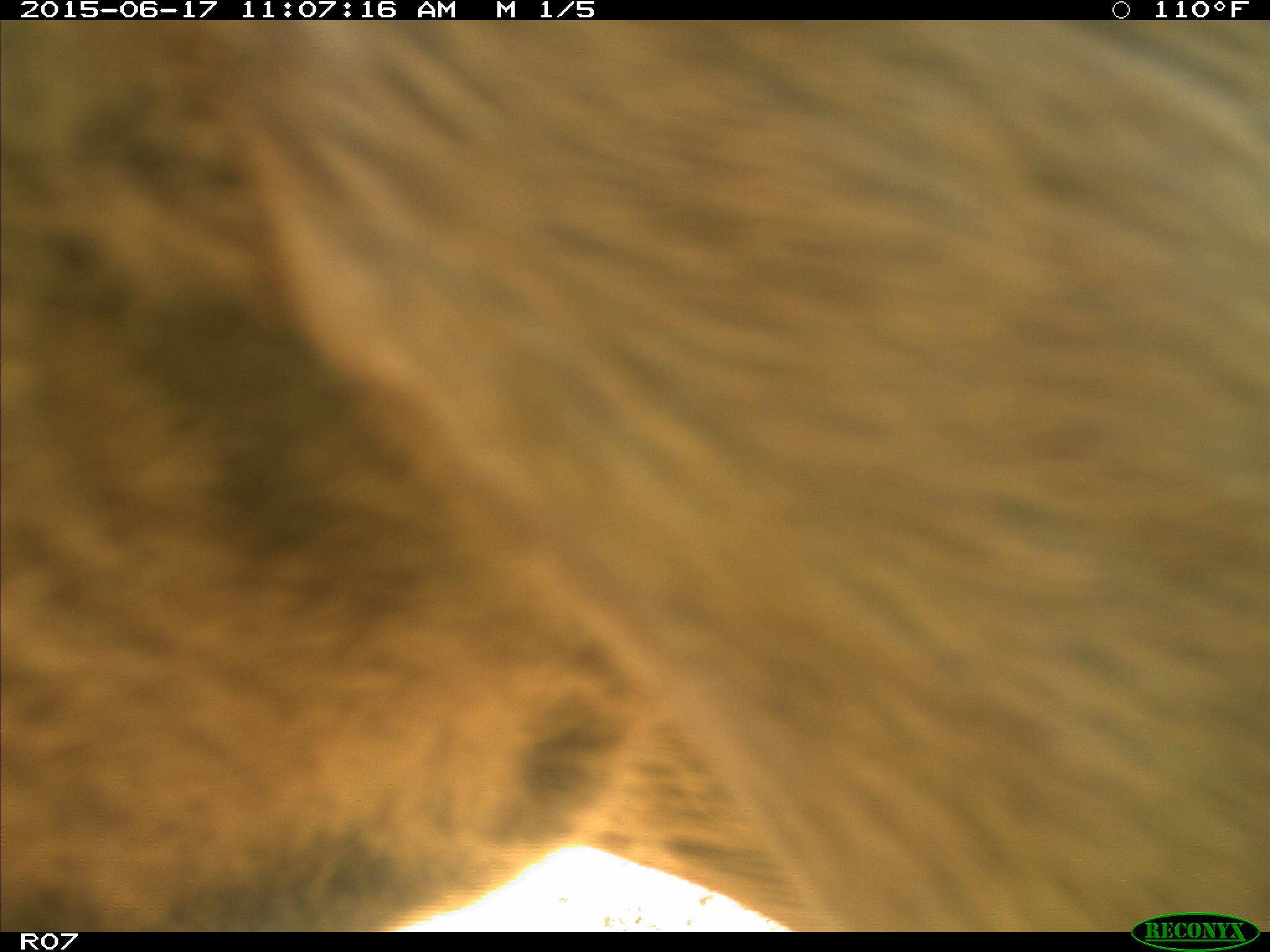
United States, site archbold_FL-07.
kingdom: Animalia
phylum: Chordata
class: Mammalia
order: Artiodactyla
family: Bovidae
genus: Bos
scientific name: Bos taurus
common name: domestic cow